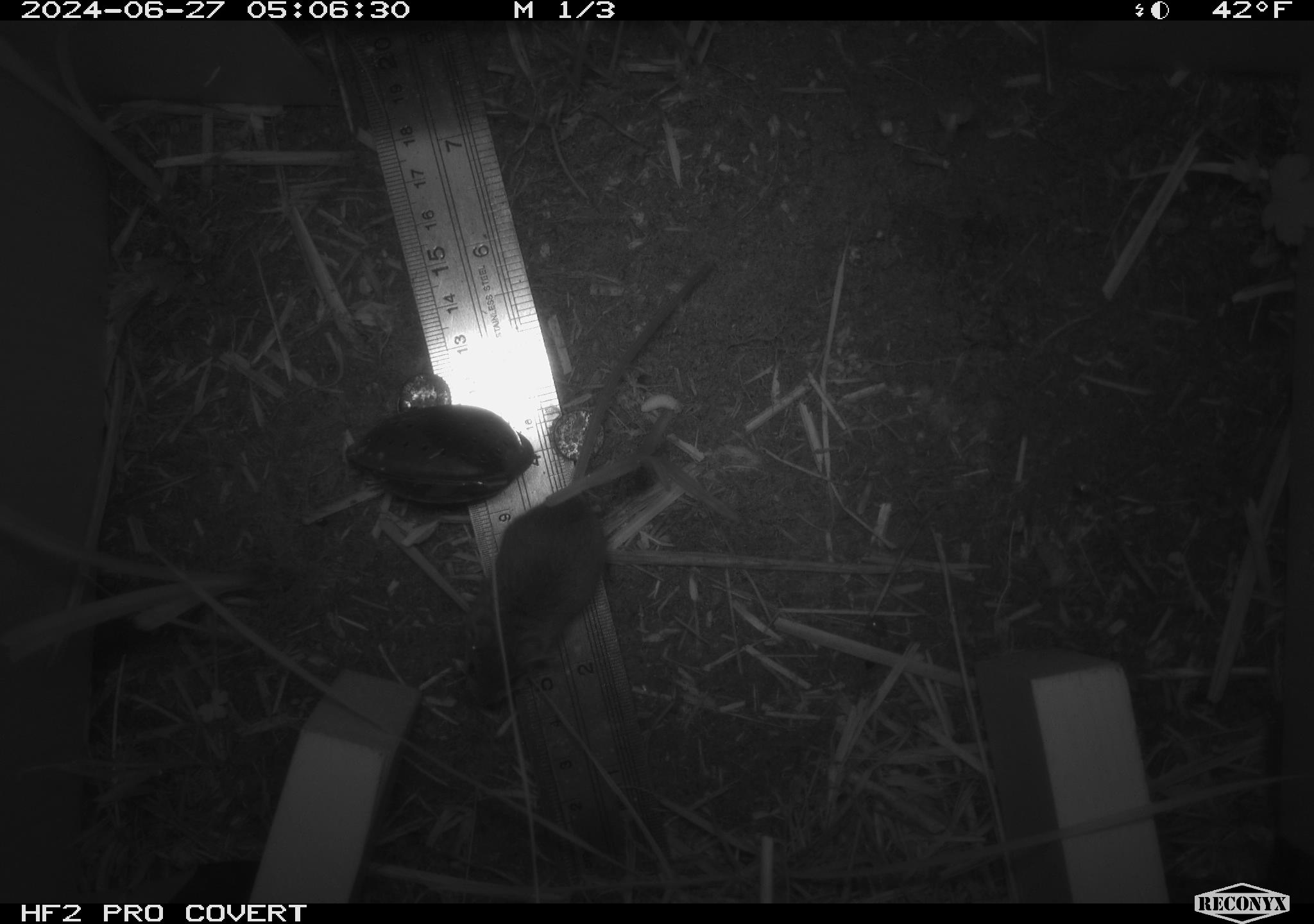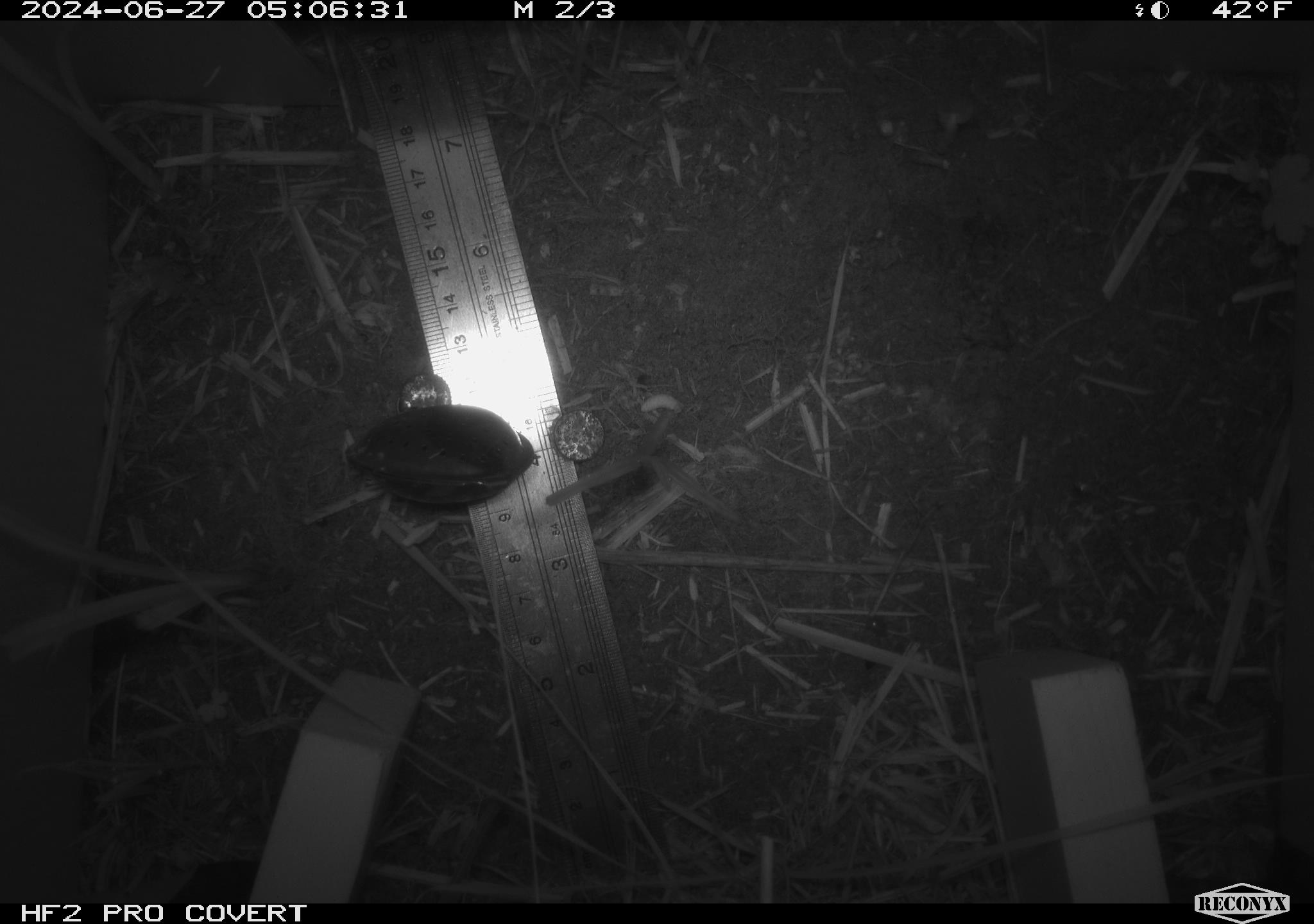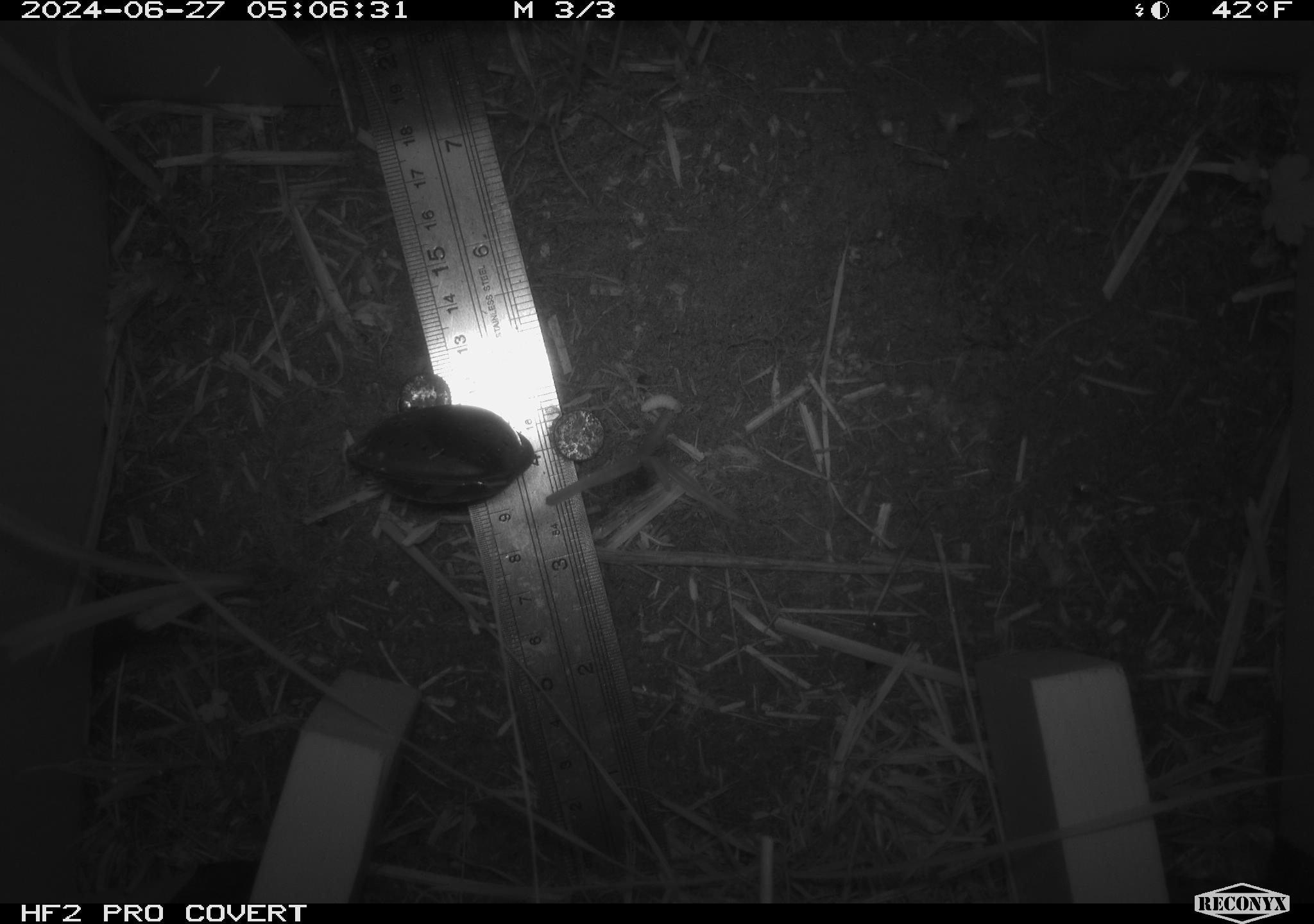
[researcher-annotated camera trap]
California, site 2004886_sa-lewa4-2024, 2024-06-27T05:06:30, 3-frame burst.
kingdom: Animalia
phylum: Chordata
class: Mammalia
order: Rodentia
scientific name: Rodentia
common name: mouse species